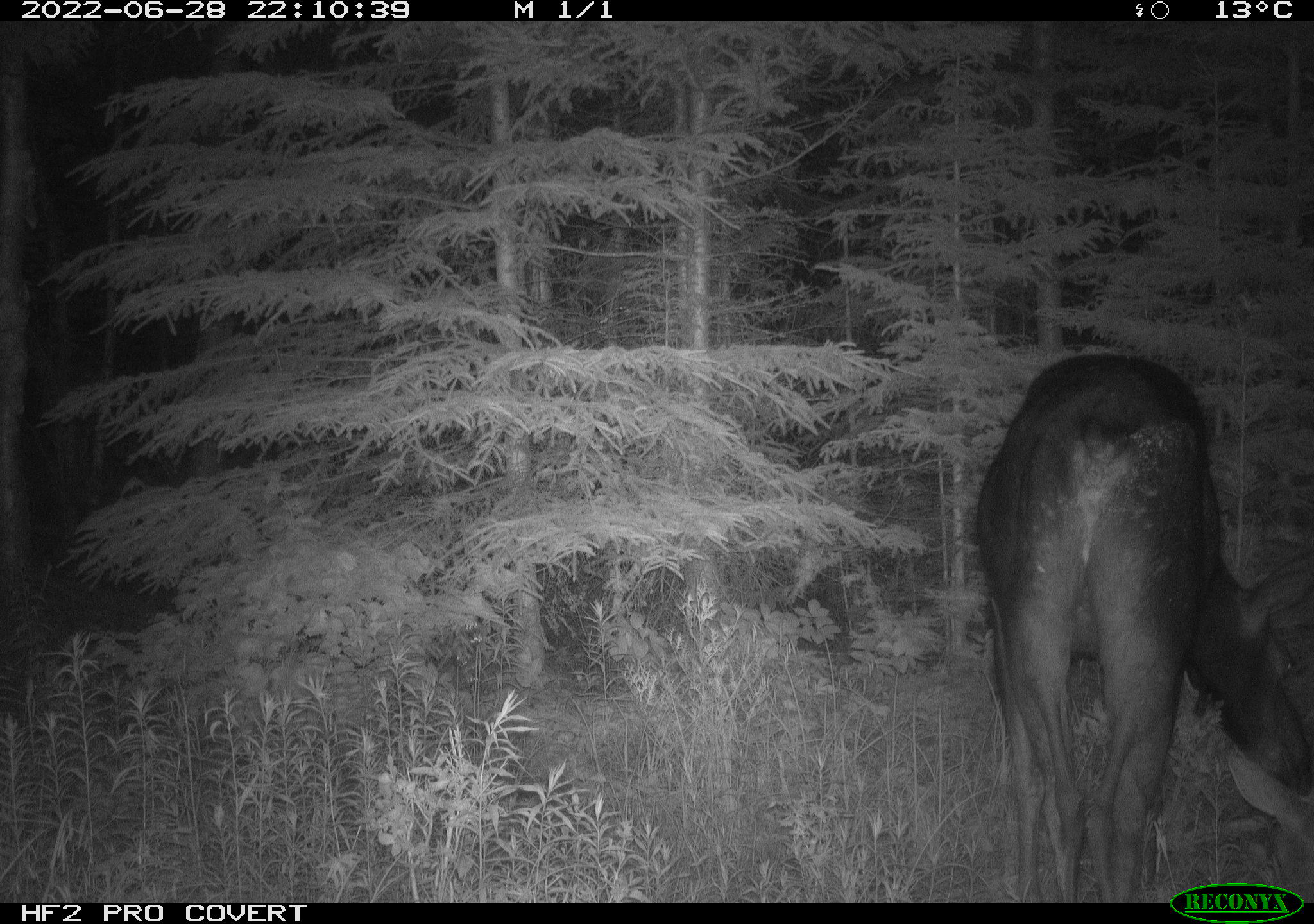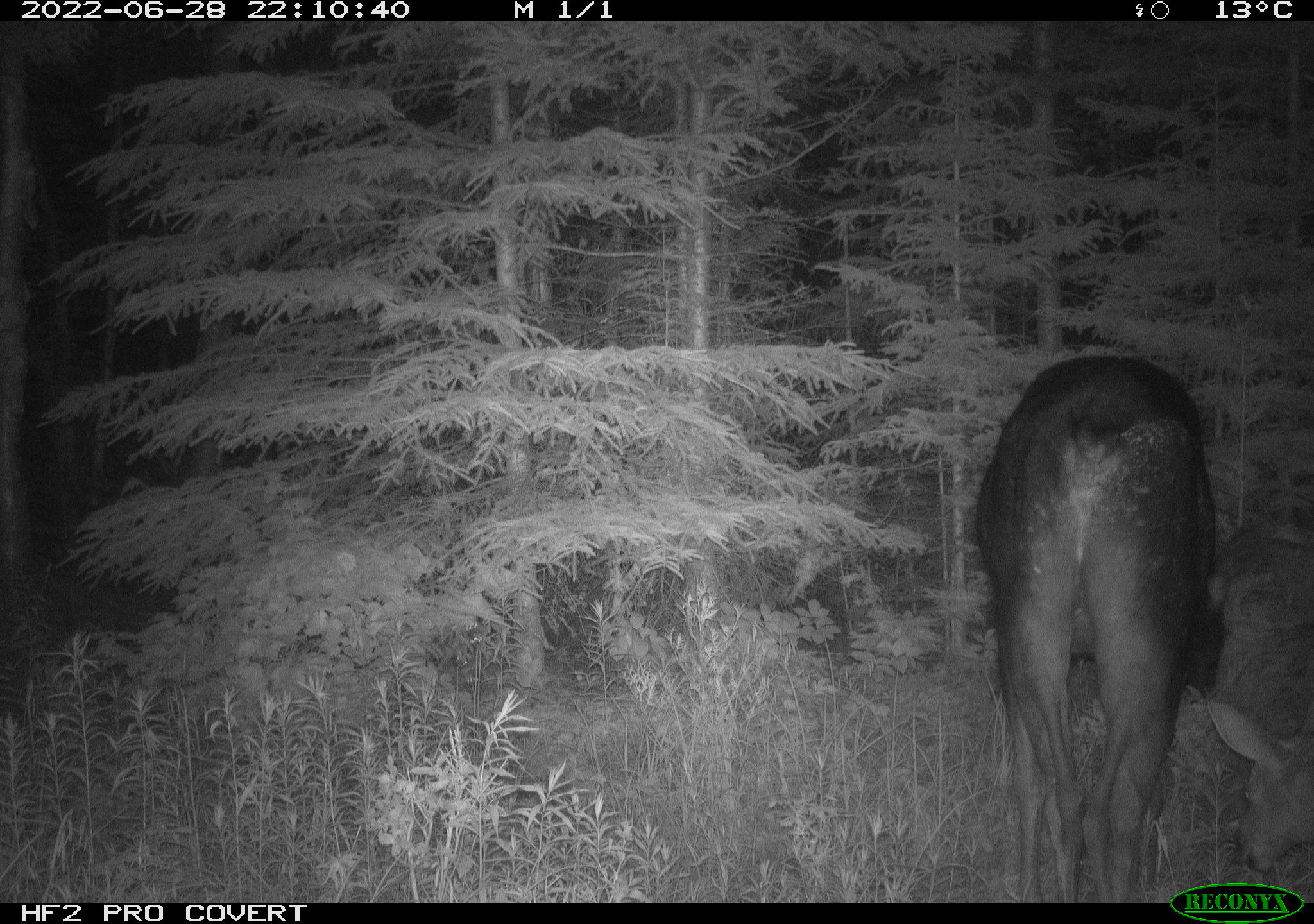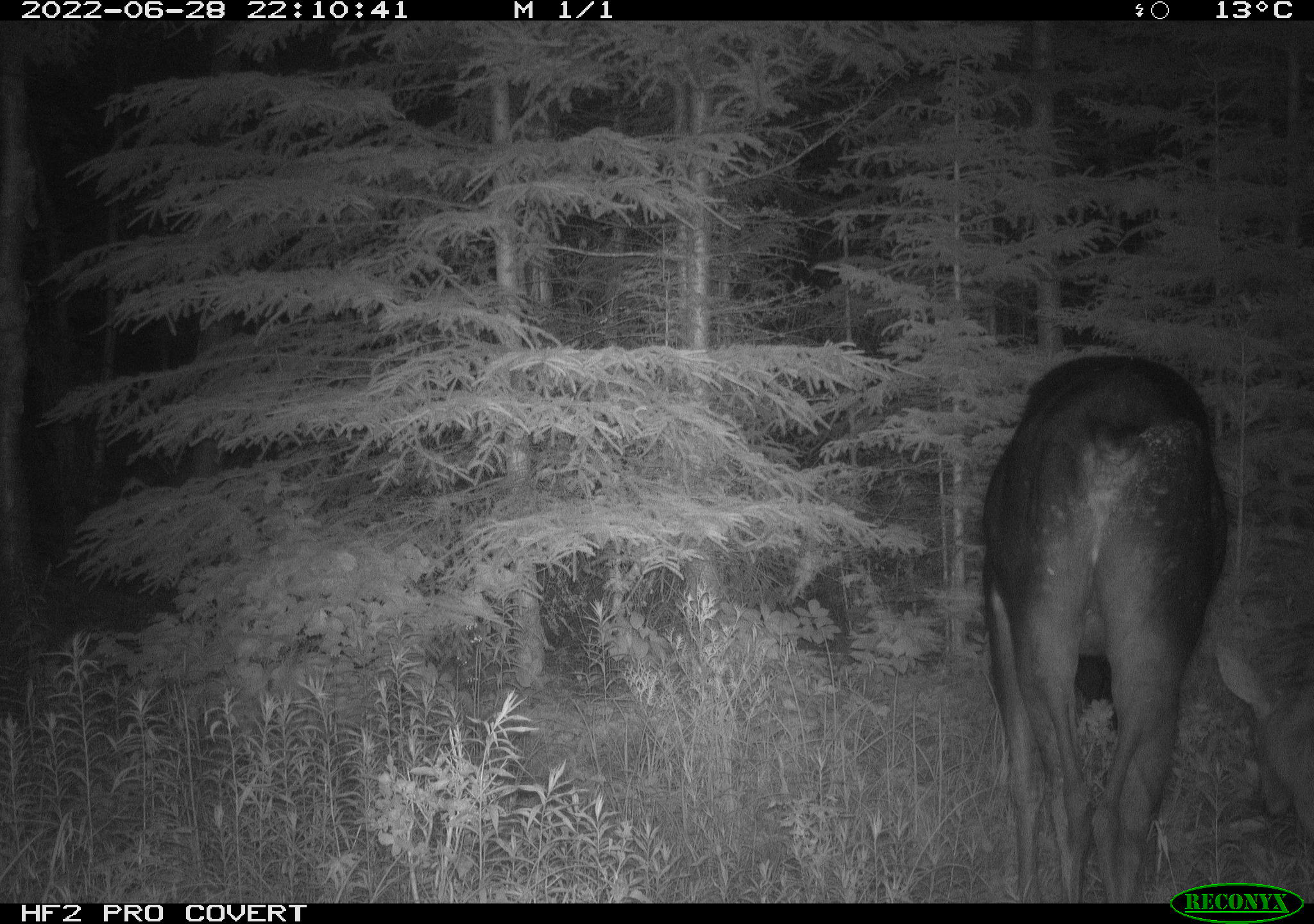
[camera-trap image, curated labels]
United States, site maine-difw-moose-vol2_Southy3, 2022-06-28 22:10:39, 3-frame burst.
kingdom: Animalia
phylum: Chordata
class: Mammalia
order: Artiodactyla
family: Cervidae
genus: Alces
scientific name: Alces alces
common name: moose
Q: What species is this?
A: Moose (Alces alces).